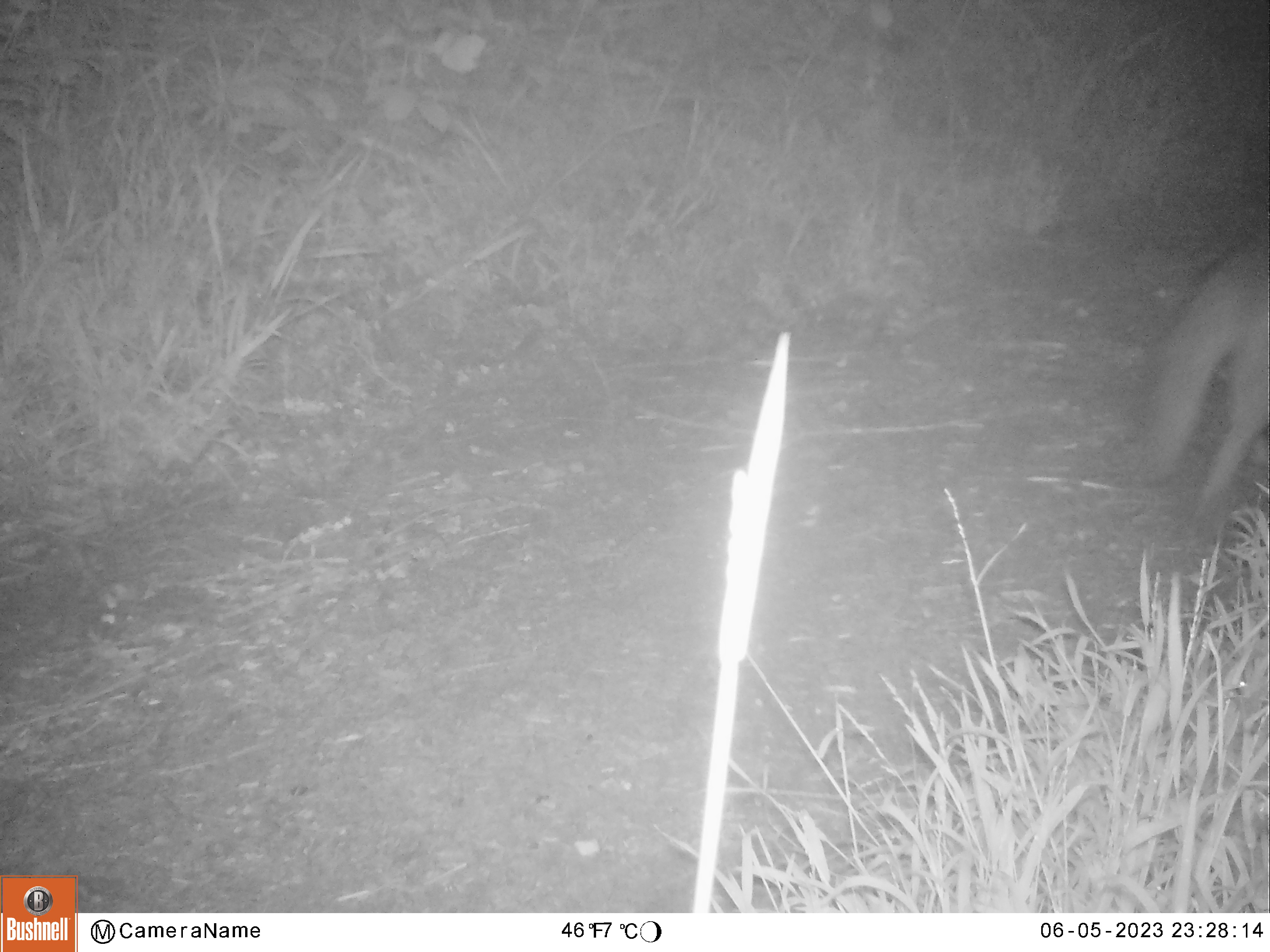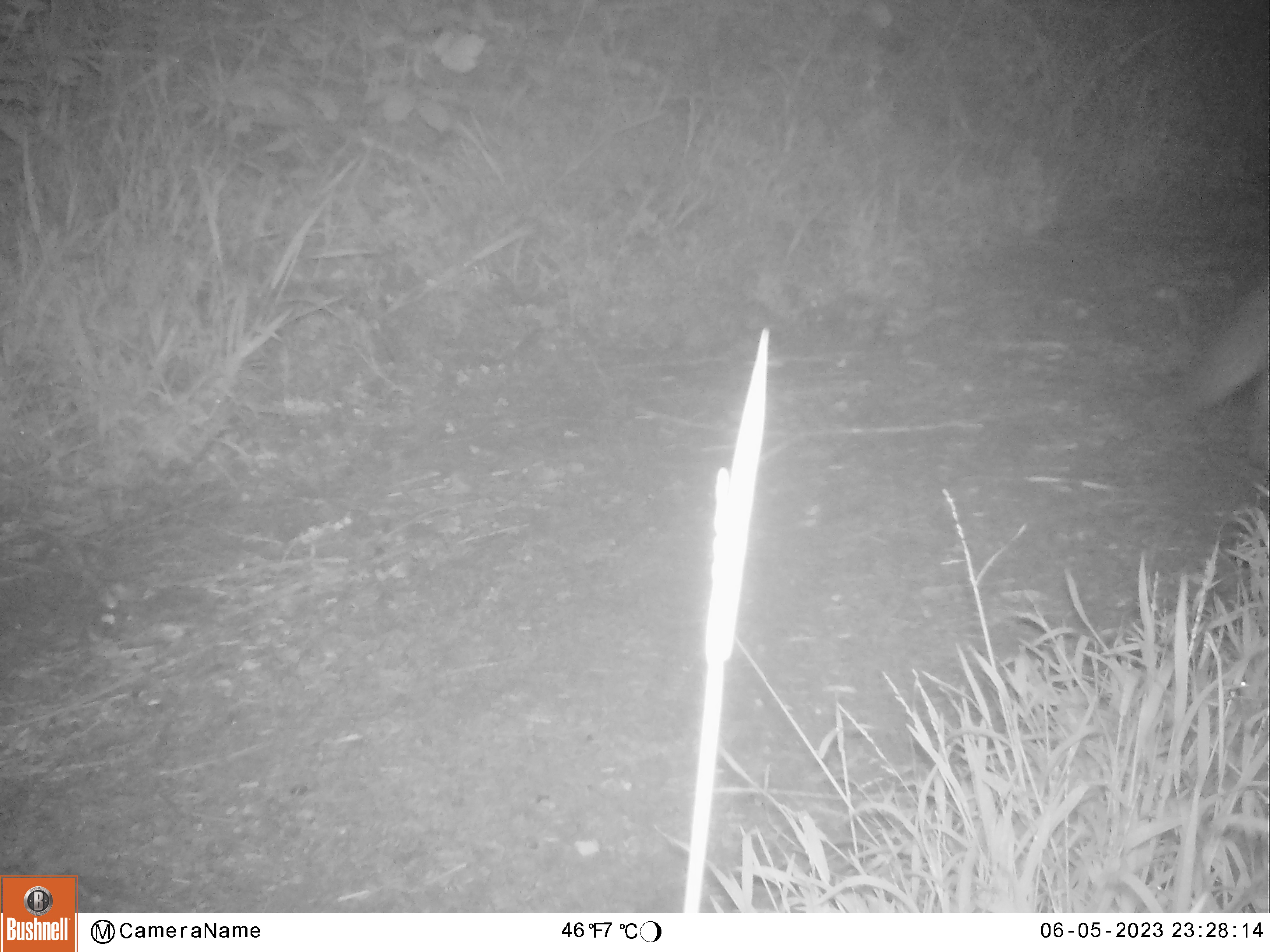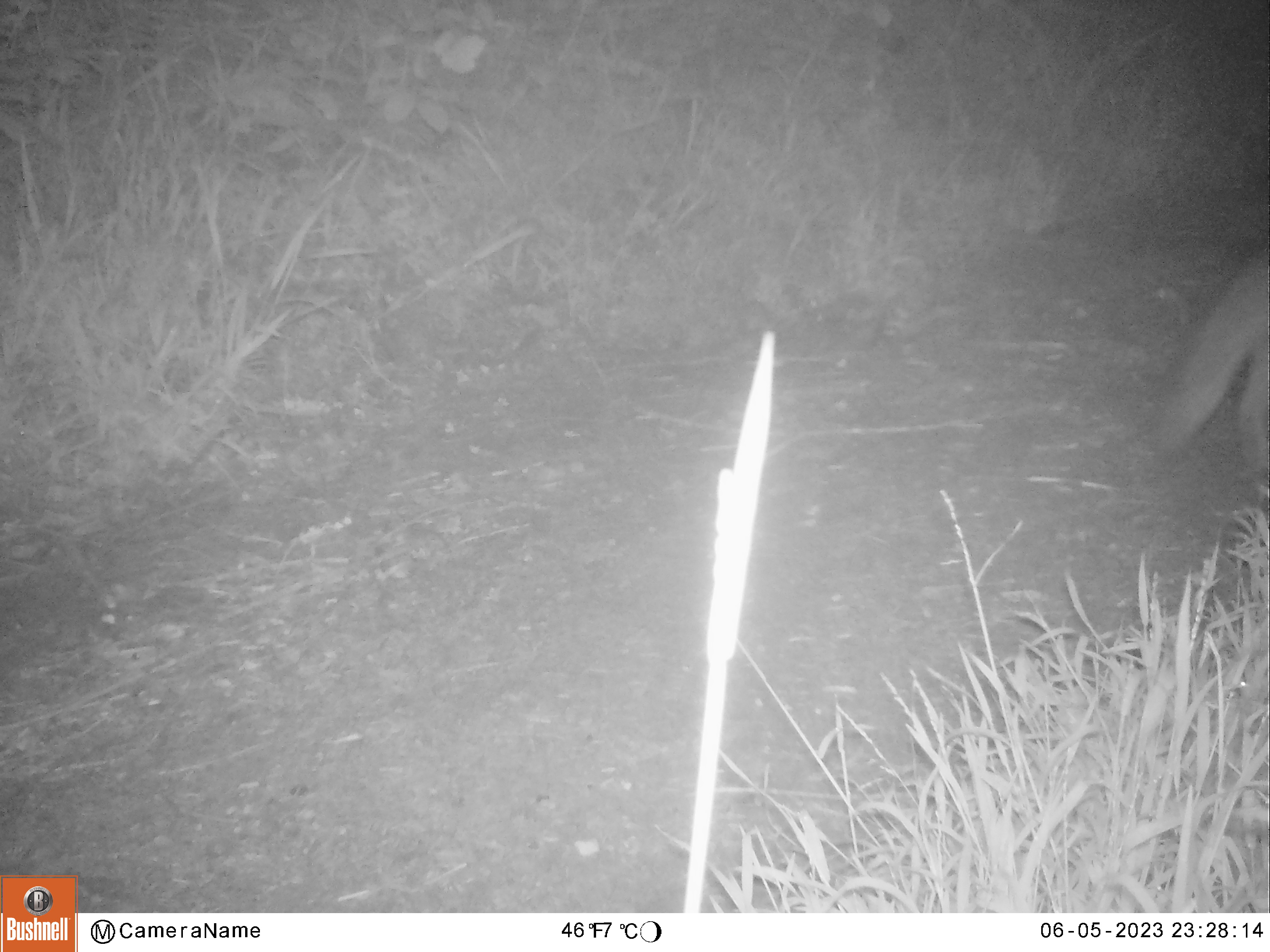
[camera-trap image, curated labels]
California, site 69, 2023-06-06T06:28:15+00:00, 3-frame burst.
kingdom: Animalia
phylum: Chordata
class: Mammalia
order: Carnivora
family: Canidae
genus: Urocyon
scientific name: Urocyon cinereoargenteus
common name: gray fox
Gray fox (Urocyon cinereoargenteus).